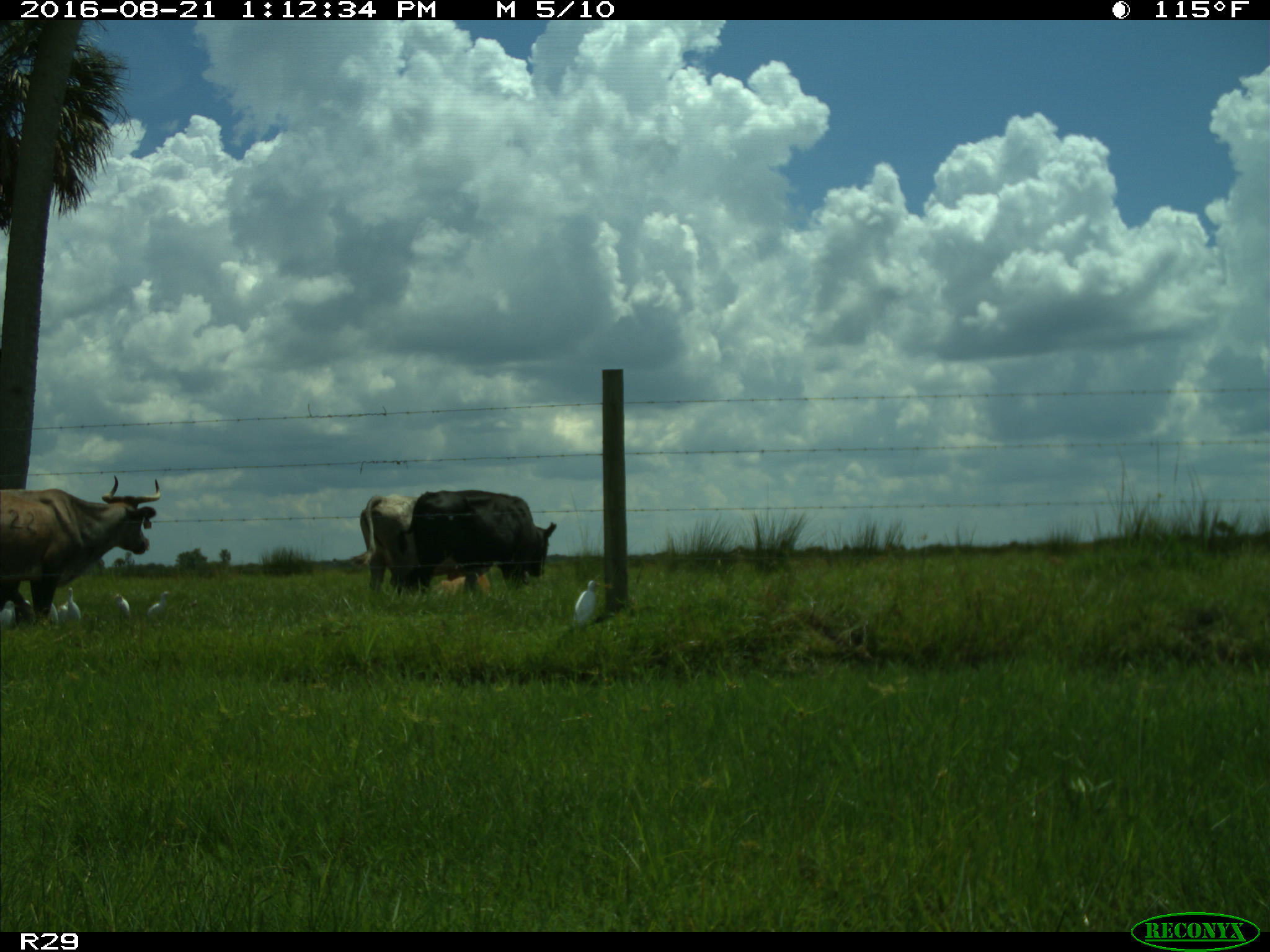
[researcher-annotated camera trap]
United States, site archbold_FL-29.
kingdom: Animalia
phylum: Chordata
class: Mammalia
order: Artiodactyla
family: Bovidae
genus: Bos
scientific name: Bos taurus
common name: domestic cow